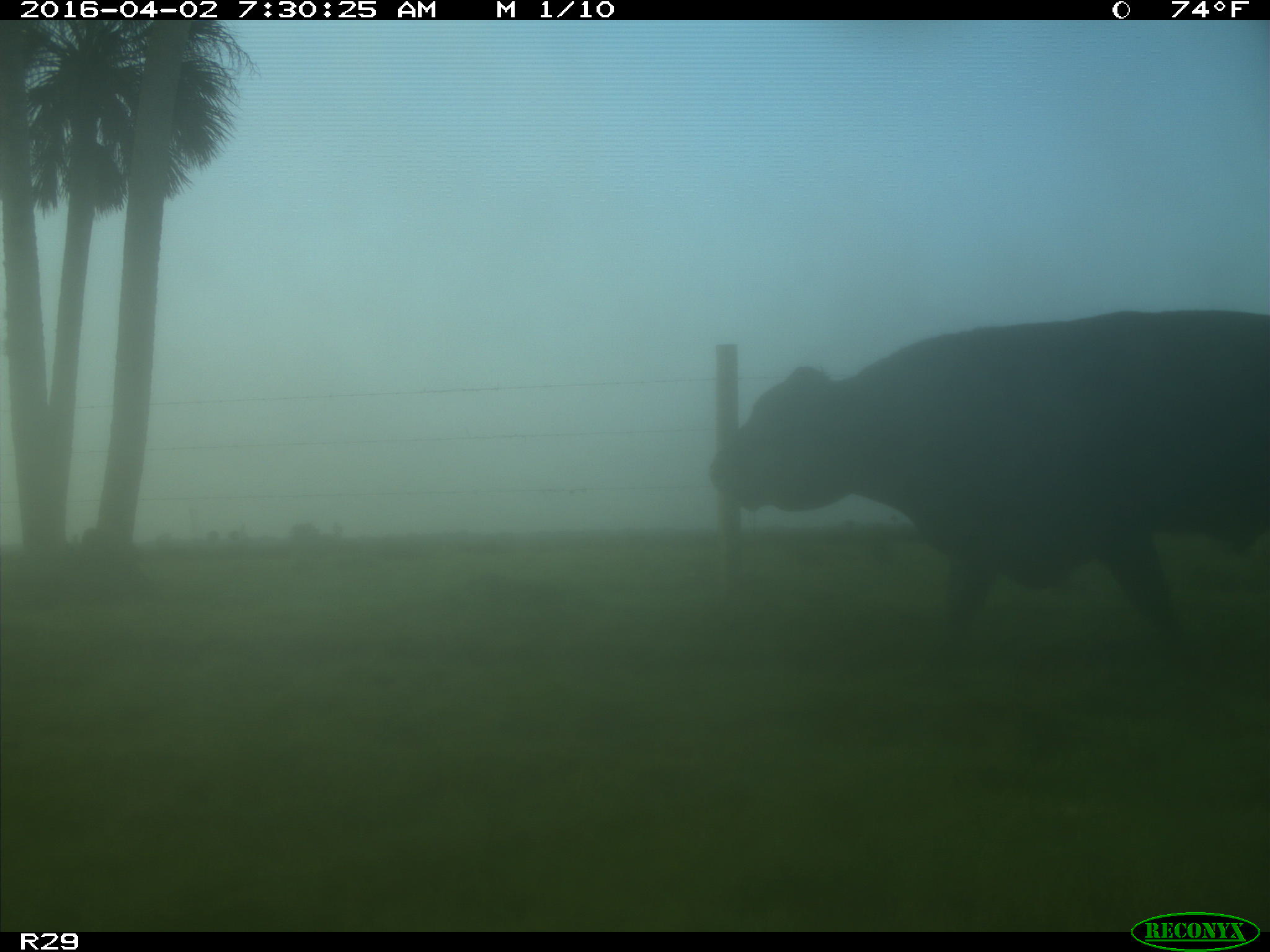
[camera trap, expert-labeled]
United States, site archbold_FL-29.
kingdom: Animalia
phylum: Chordata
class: Mammalia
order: Artiodactyla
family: Bovidae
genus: Bos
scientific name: Bos taurus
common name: domestic cow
Bos taurus (domestic cow).